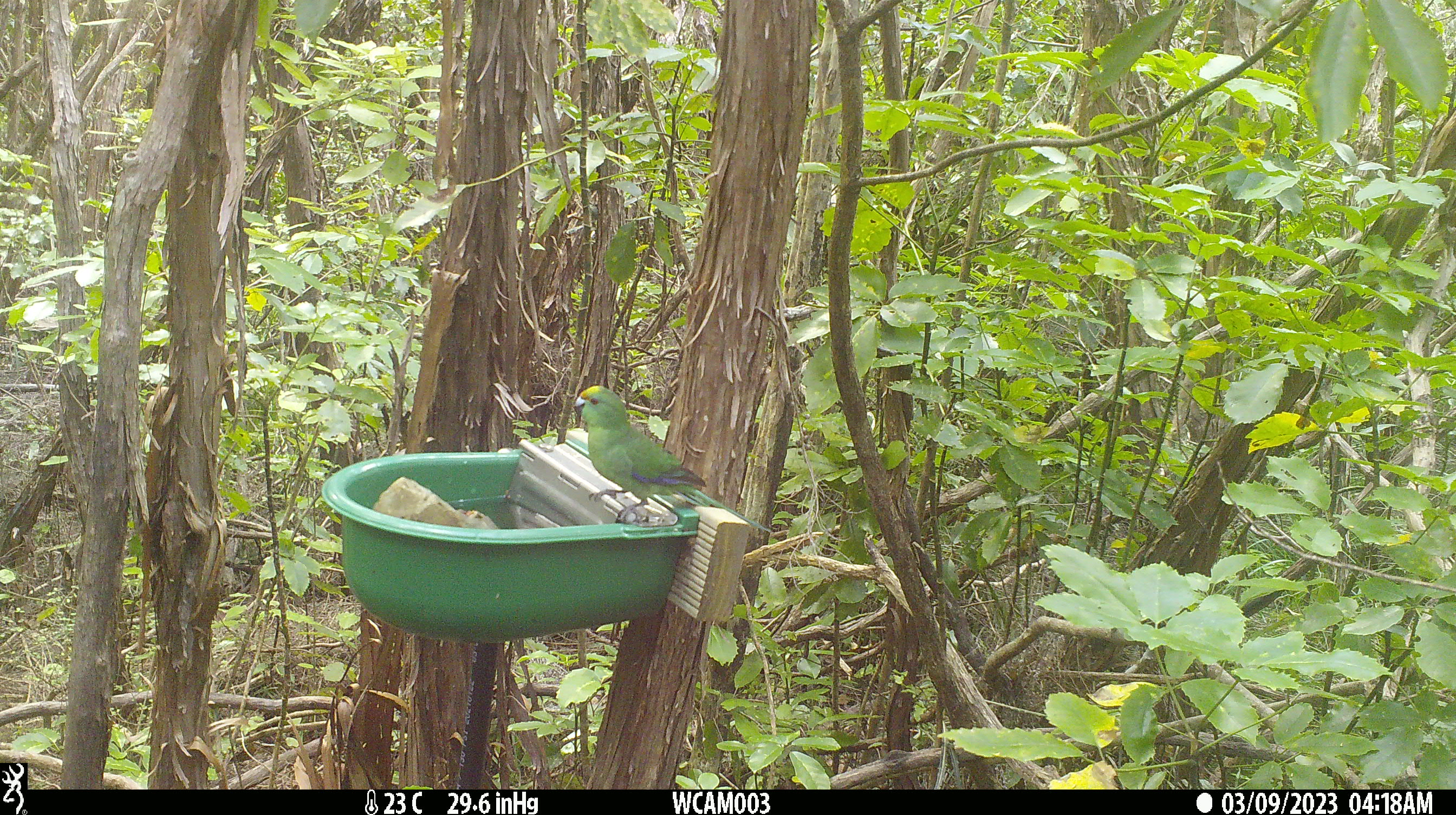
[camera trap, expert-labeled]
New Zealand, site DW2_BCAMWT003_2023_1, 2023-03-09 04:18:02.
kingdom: Animalia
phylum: Chordata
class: Aves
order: Psittaciformes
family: Psittaculidae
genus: Cyanoramphus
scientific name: Cyanoramphus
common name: parakeet